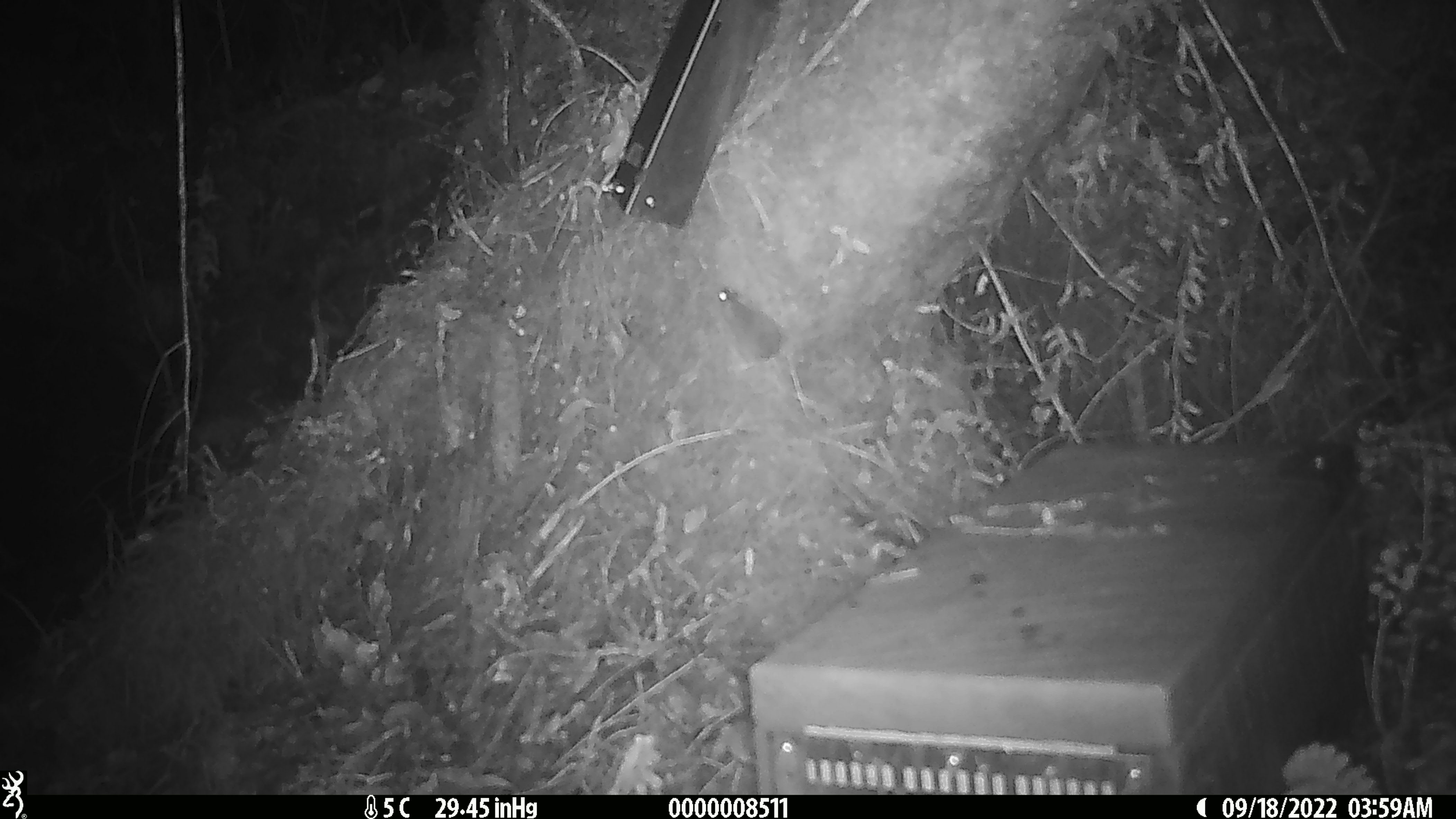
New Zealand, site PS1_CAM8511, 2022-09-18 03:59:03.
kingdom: Animalia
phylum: Chordata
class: Mammalia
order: Rodentia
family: Muridae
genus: Mus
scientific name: Mus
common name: mouse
Mouse (Mus).